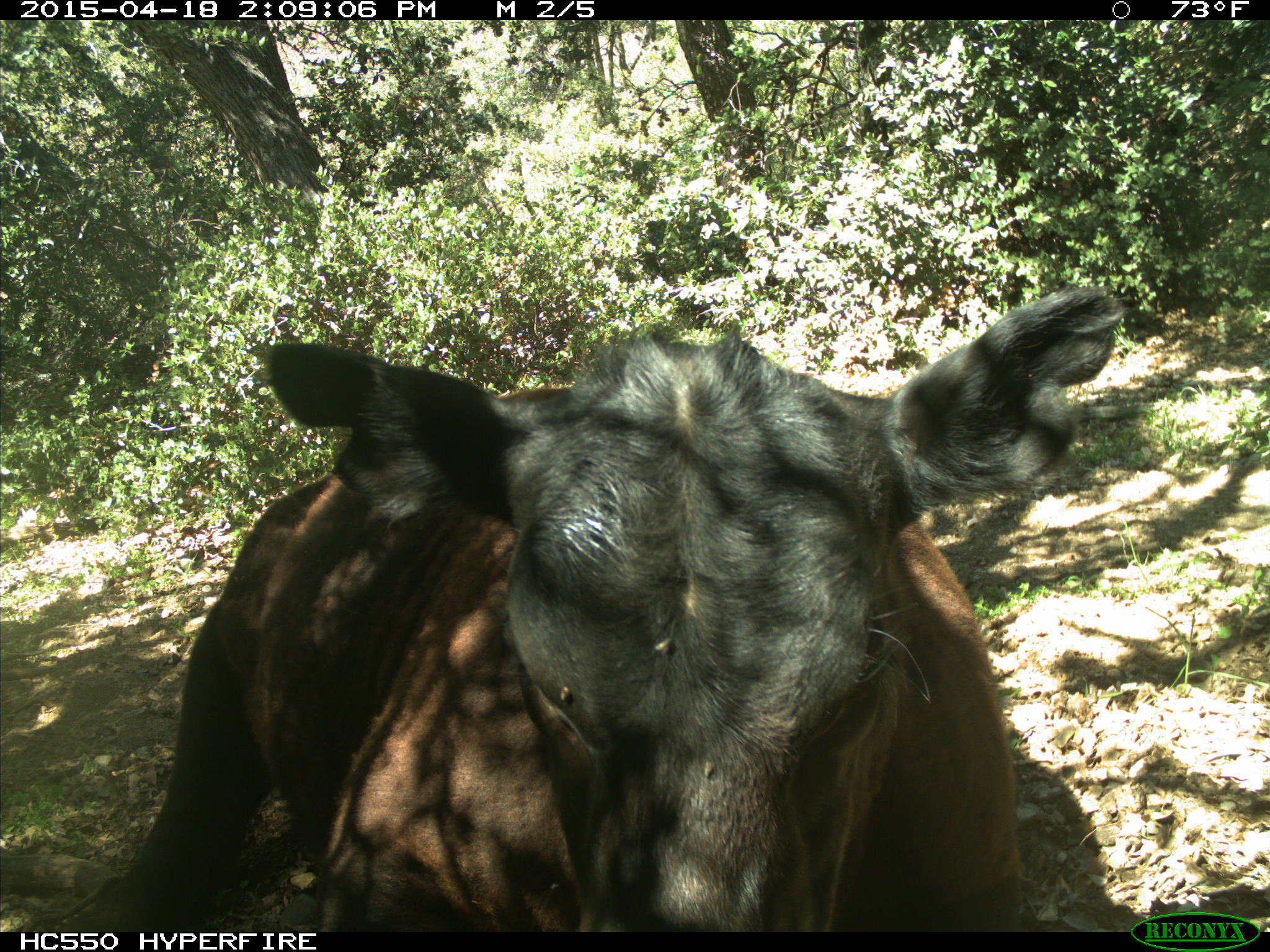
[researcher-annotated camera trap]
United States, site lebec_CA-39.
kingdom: Animalia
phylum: Chordata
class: Mammalia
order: Artiodactyla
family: Bovidae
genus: Bos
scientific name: Bos taurus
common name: domestic cow